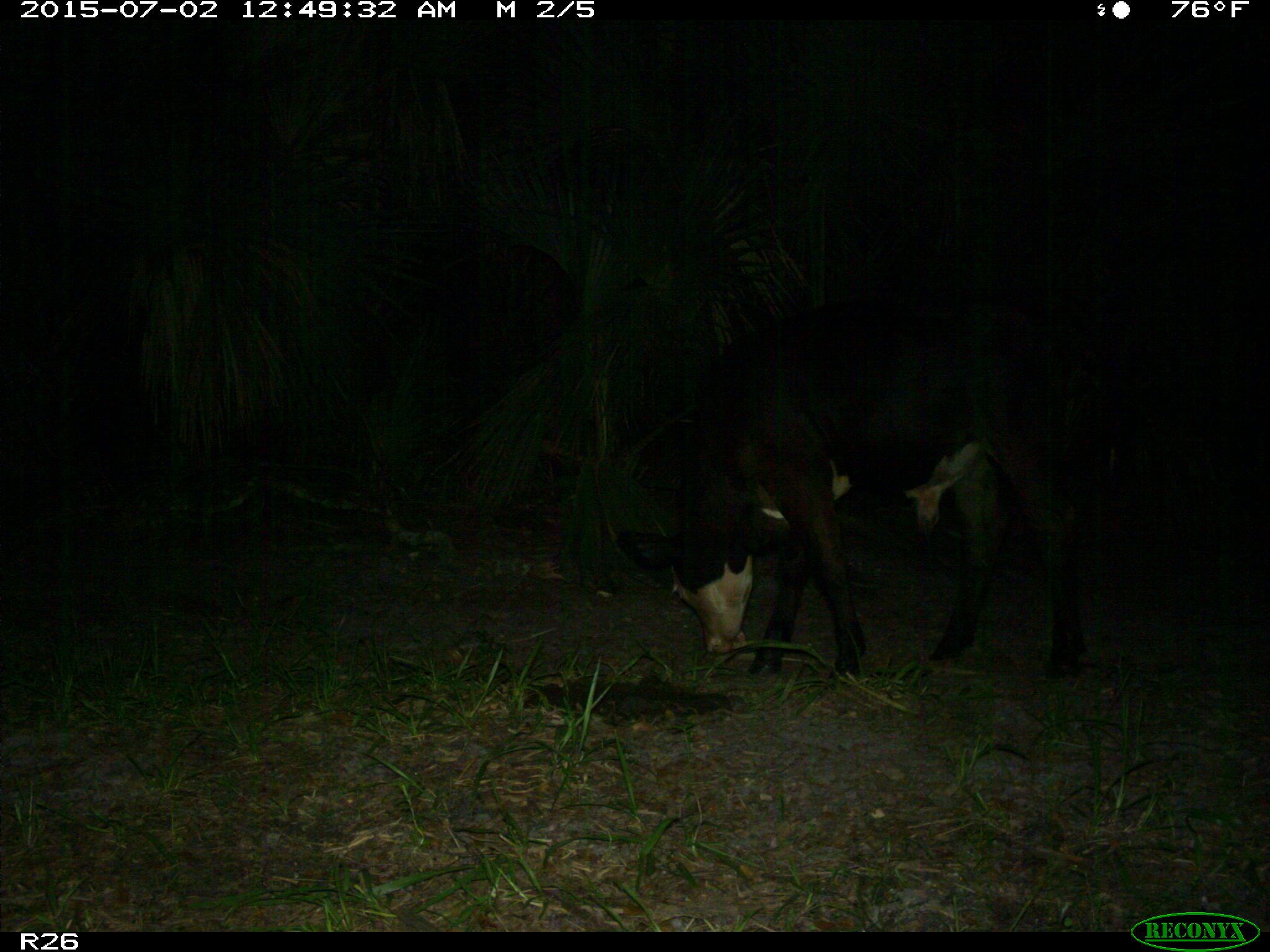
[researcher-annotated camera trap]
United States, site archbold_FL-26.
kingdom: Animalia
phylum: Chordata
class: Mammalia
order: Artiodactyla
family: Bovidae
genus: Bos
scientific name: Bos taurus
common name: domestic cow